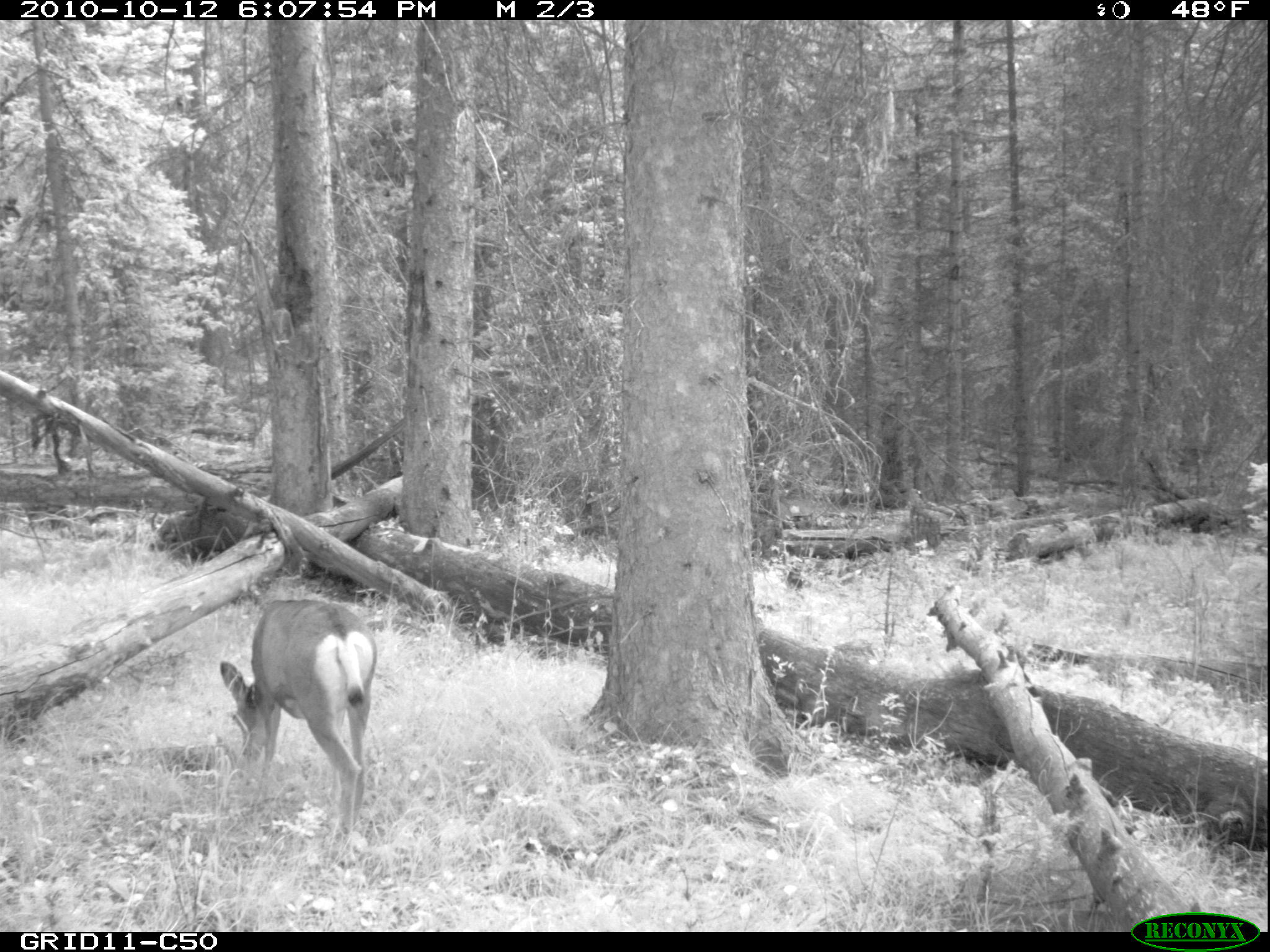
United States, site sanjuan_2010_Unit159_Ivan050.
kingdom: Animalia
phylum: Chordata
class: Mammalia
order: Artiodactyla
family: Cervidae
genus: Odocoileus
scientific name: Odocoileus hemionus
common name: mule deer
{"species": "Odocoileus hemionus (mule deer)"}